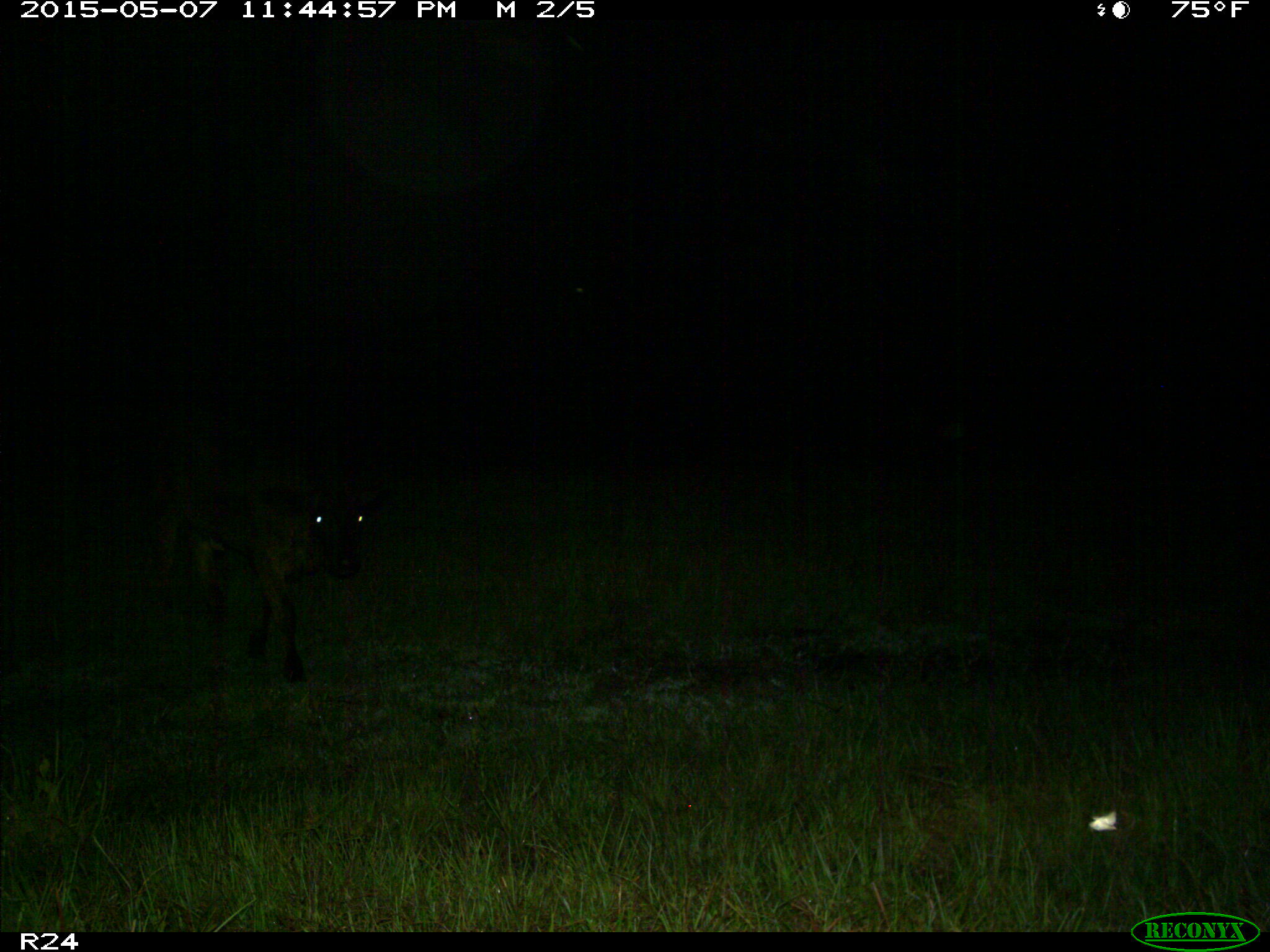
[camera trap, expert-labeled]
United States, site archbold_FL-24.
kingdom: Animalia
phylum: Chordata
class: Mammalia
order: Artiodactyla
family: Bovidae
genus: Bos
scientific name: Bos taurus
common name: domestic cow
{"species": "Bos taurus (domestic cow)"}